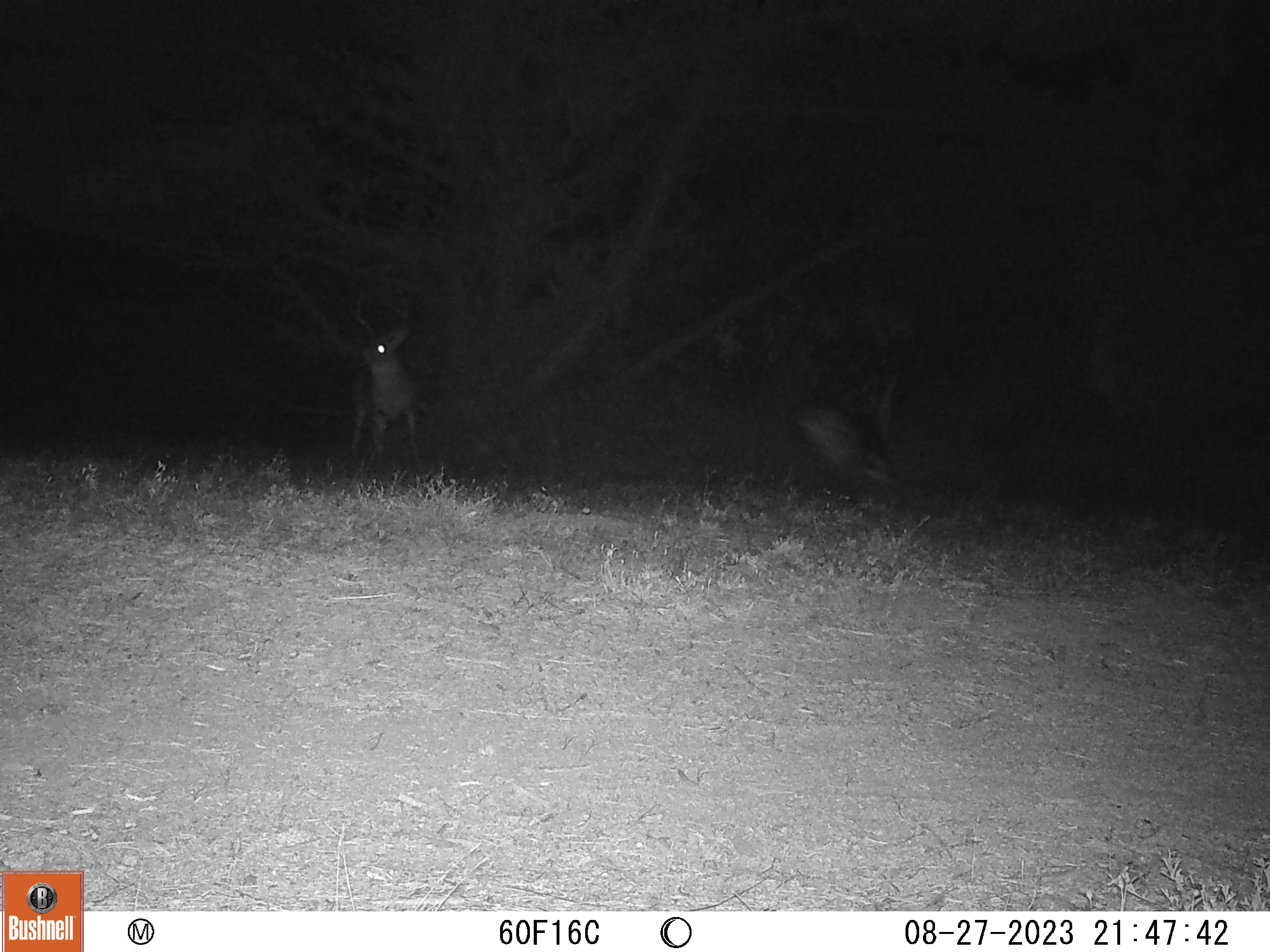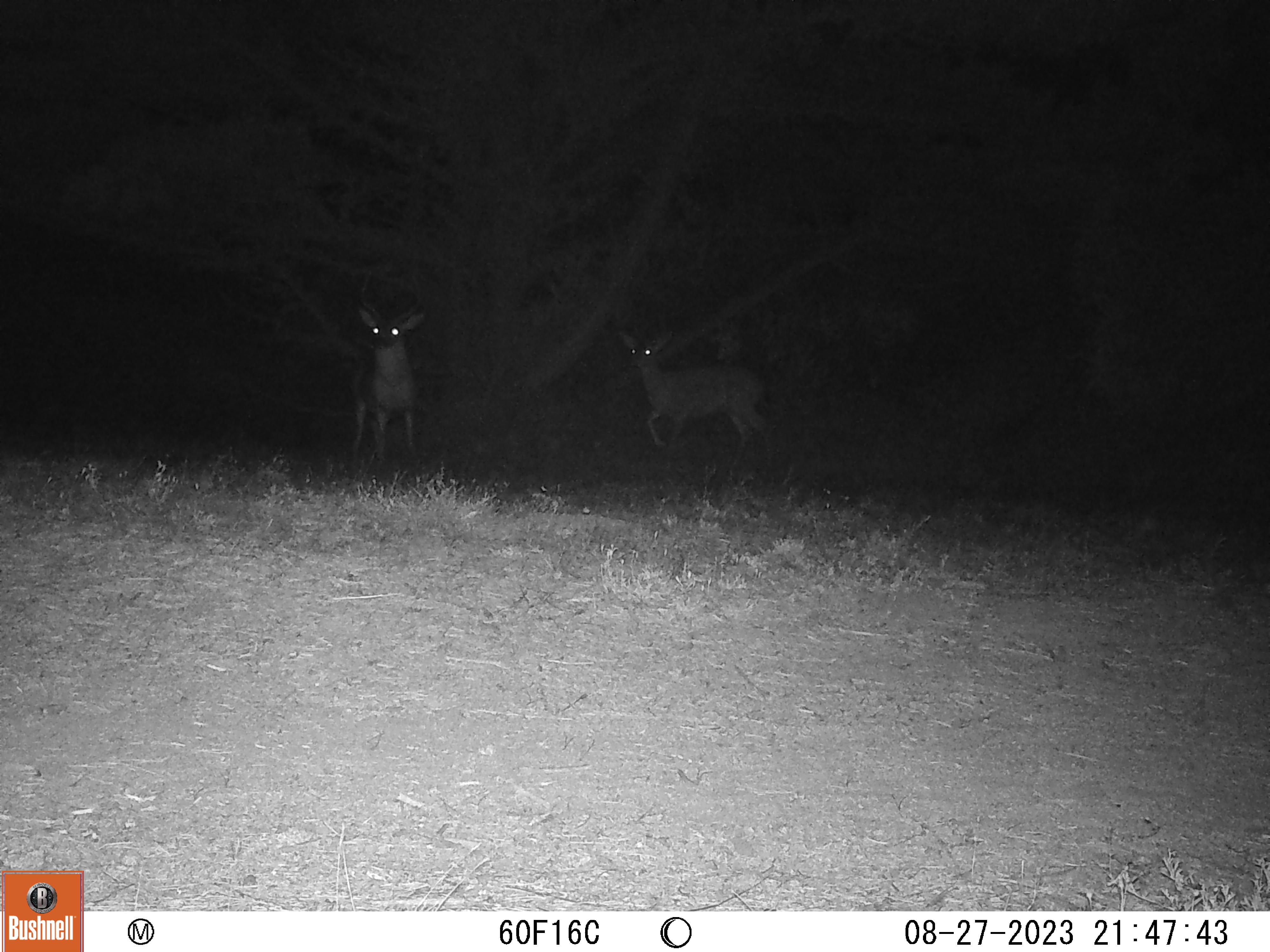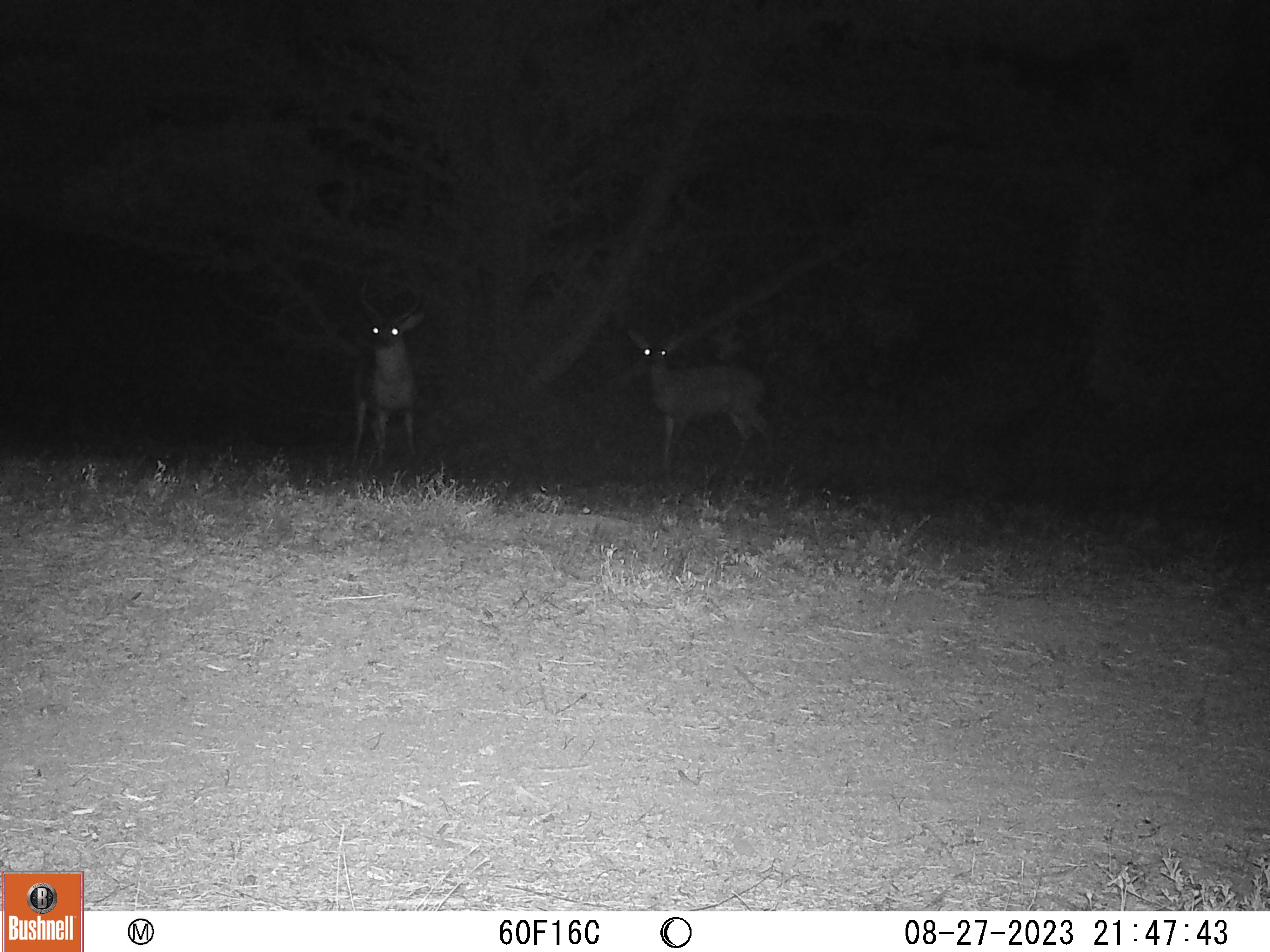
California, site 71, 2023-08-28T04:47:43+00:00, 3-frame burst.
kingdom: Animalia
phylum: Chordata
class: Mammalia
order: Artiodactyla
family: Cervidae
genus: Odocoileus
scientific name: Odocoileus hemionus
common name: mule deer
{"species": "mule deer (Odocoileus hemionus)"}